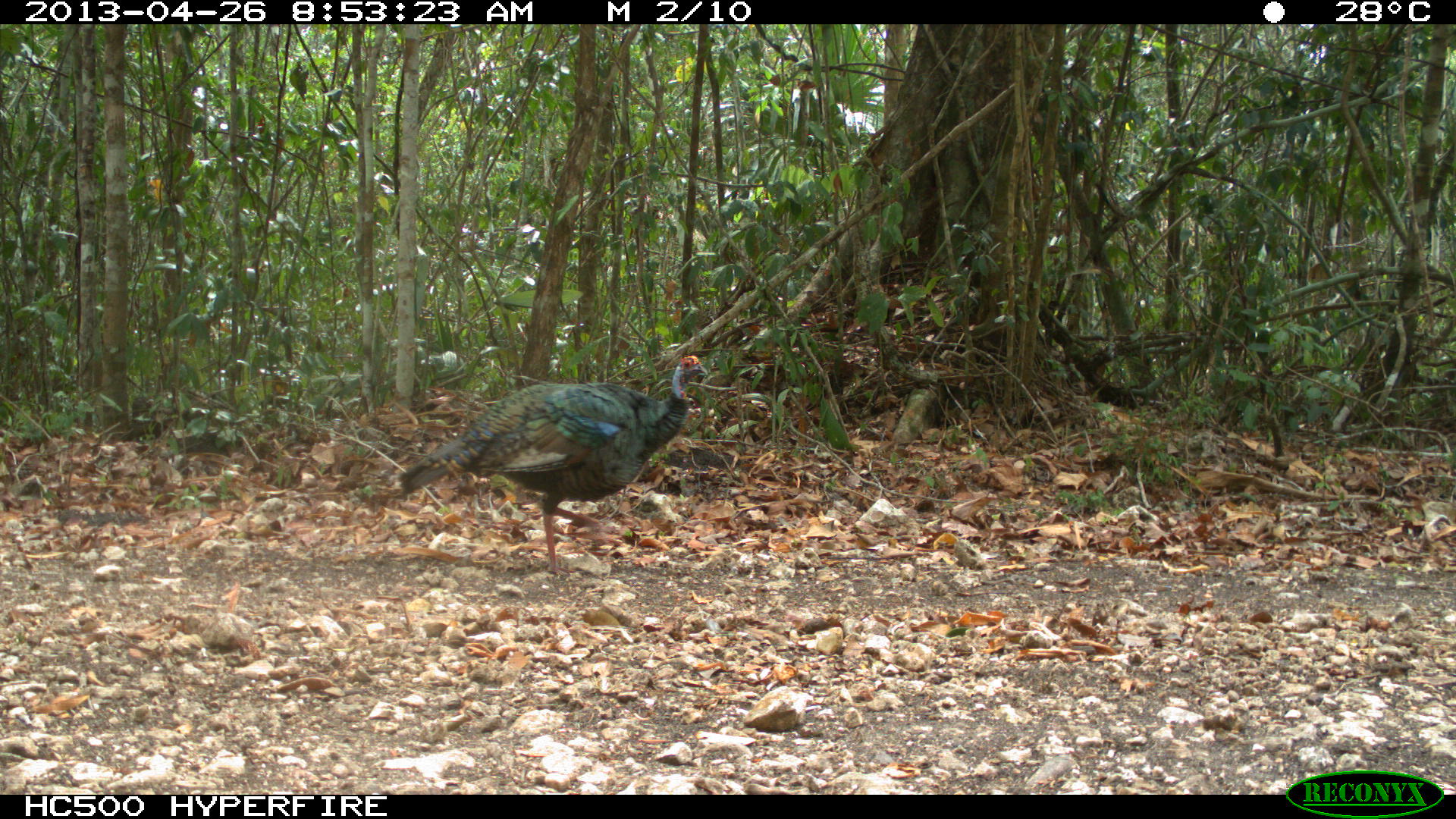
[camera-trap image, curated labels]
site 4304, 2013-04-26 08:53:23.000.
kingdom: Animalia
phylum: Chordata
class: Aves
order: Galliformes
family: Phasianidae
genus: Meleagris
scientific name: Meleagris ocellata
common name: ocellated turkey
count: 2